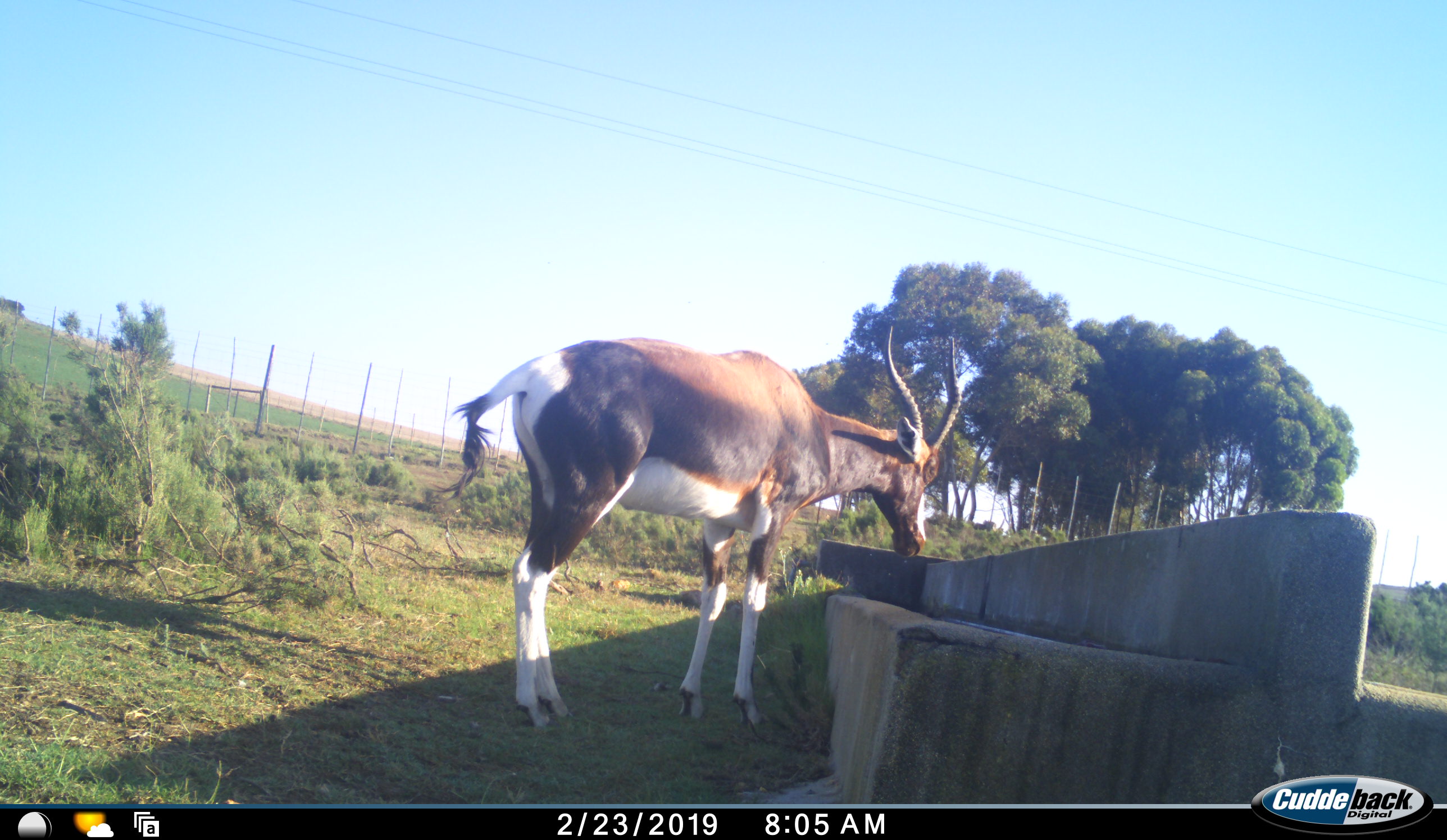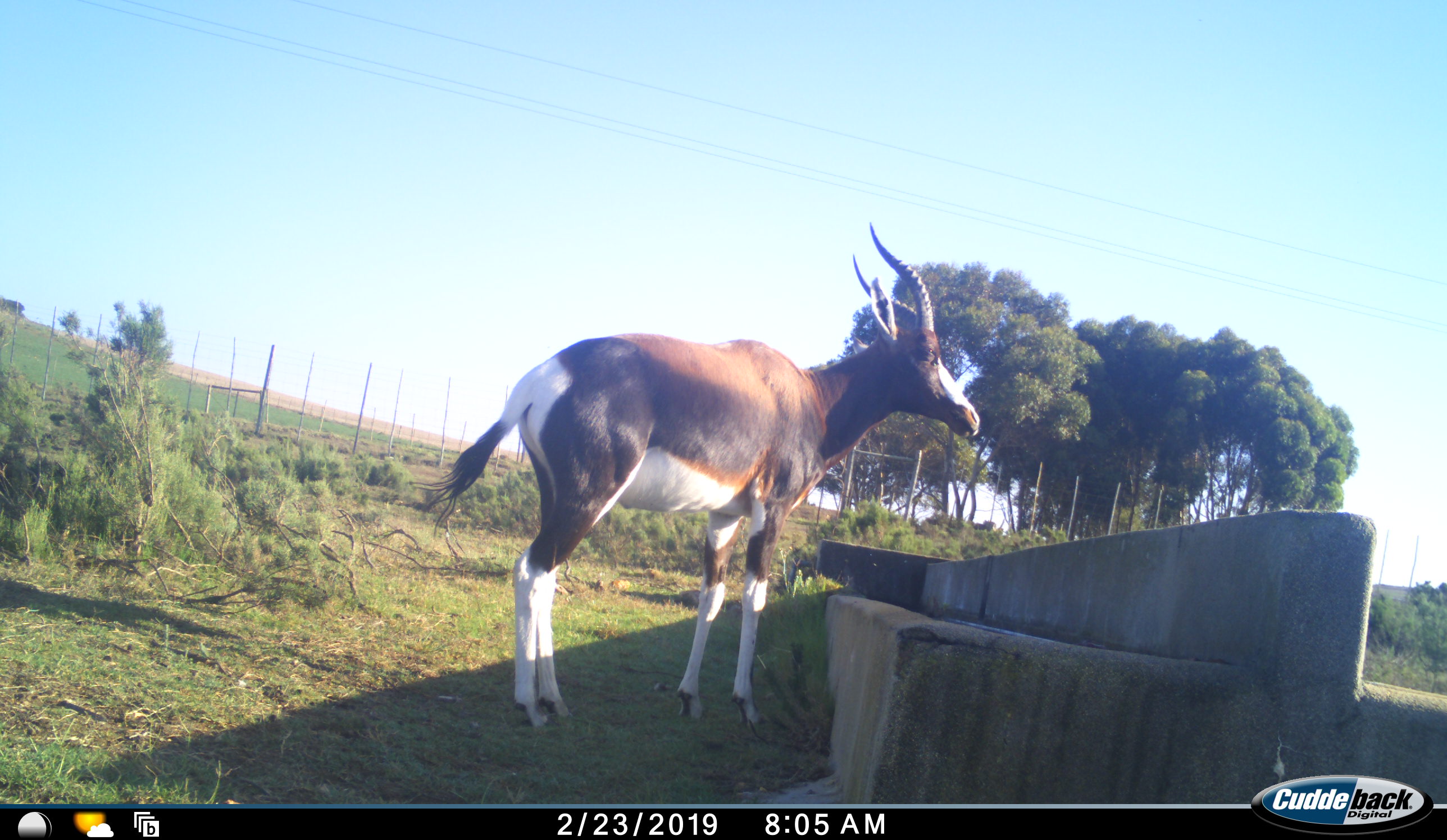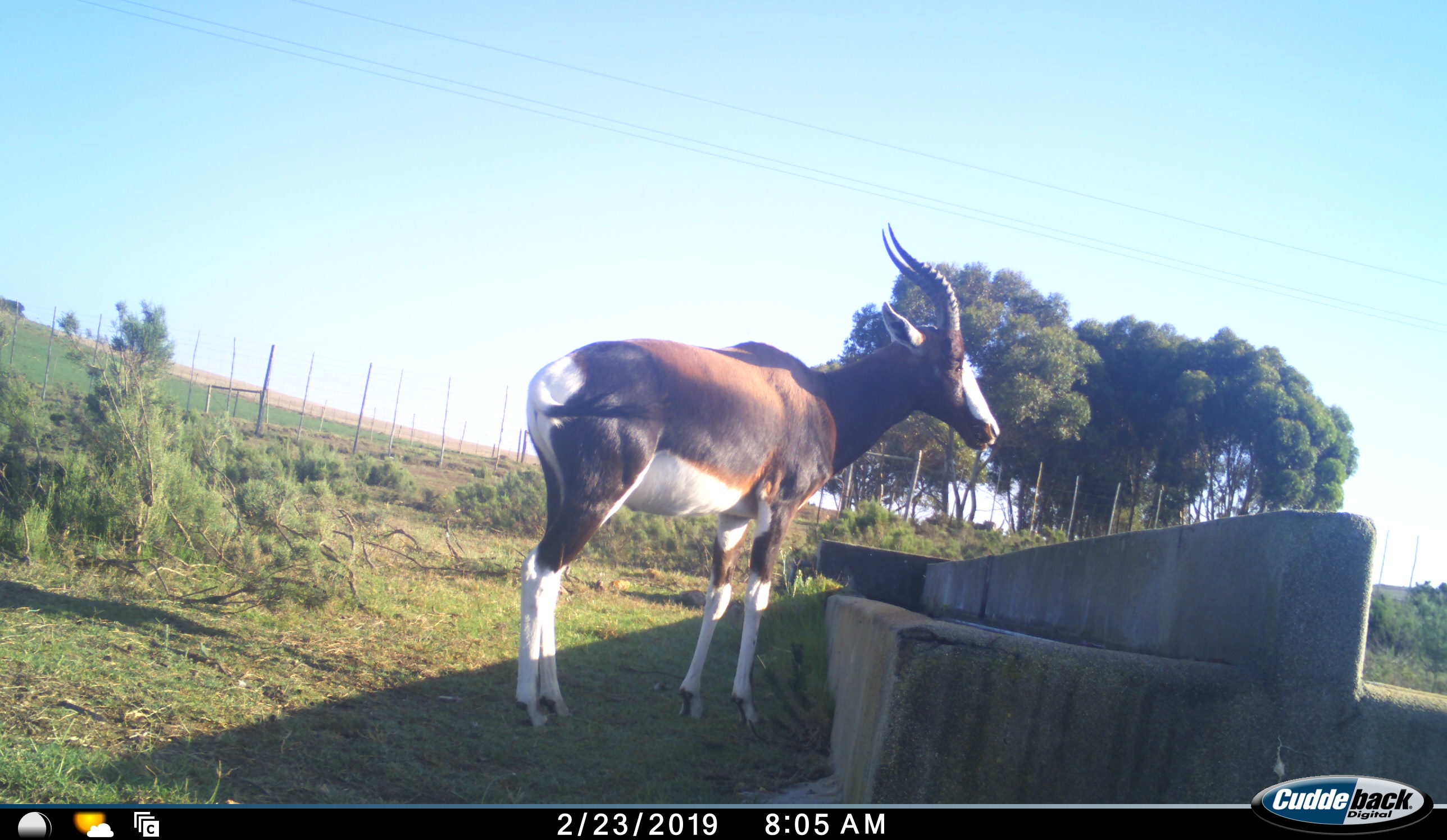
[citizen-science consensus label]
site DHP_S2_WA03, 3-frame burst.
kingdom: Animalia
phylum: Chordata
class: Mammalia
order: Artiodactyla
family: Bovidae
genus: Damaliscus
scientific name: Damaliscus pygargus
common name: bontebok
Bontebok (Damaliscus pygargus), count 1. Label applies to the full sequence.